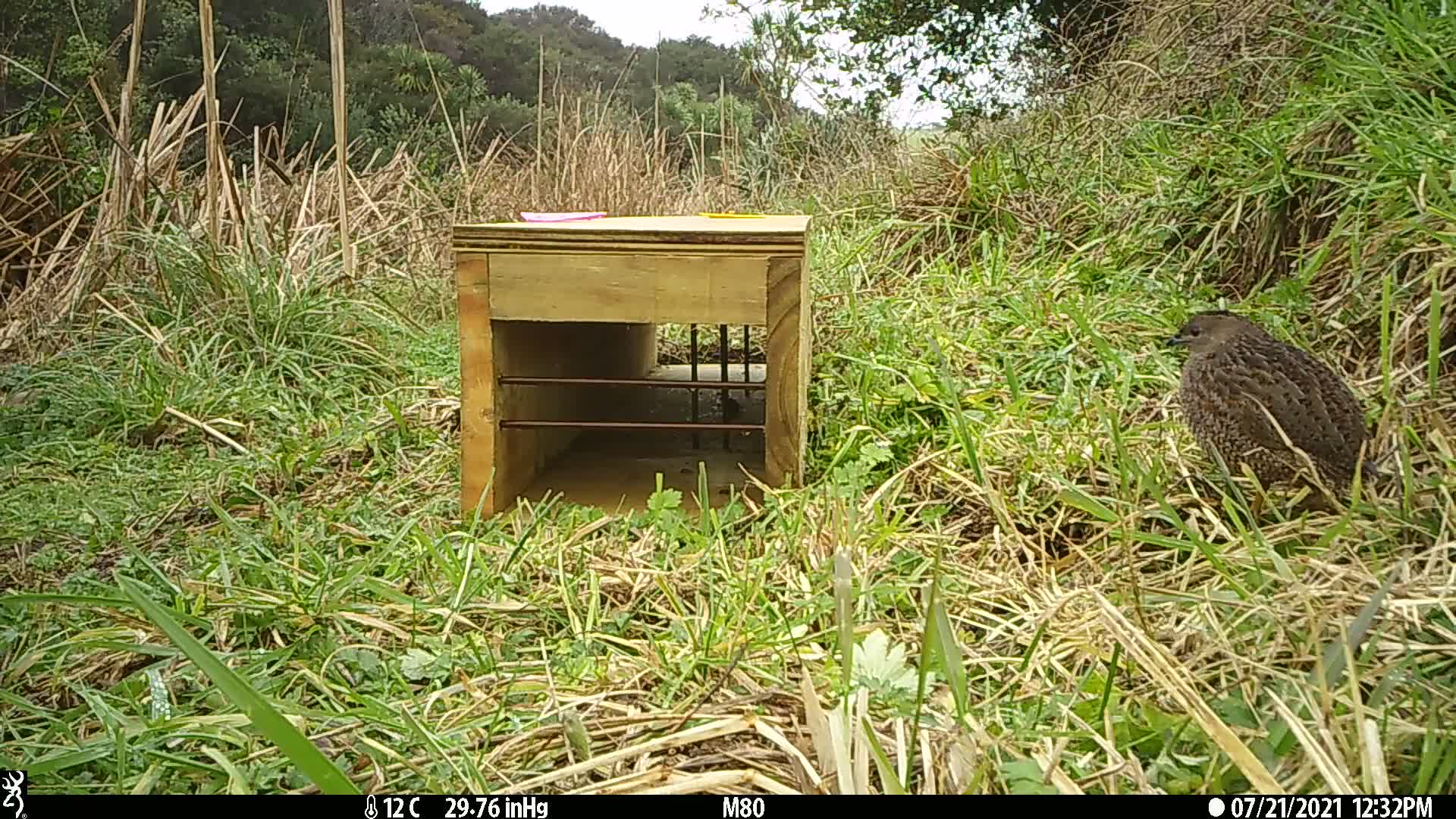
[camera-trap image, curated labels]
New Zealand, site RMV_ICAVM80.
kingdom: Animalia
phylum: Chordata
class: Aves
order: Galliformes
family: Phasianidae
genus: Synoicus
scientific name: Synoicus ypsilophorus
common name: brown quail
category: quail brown